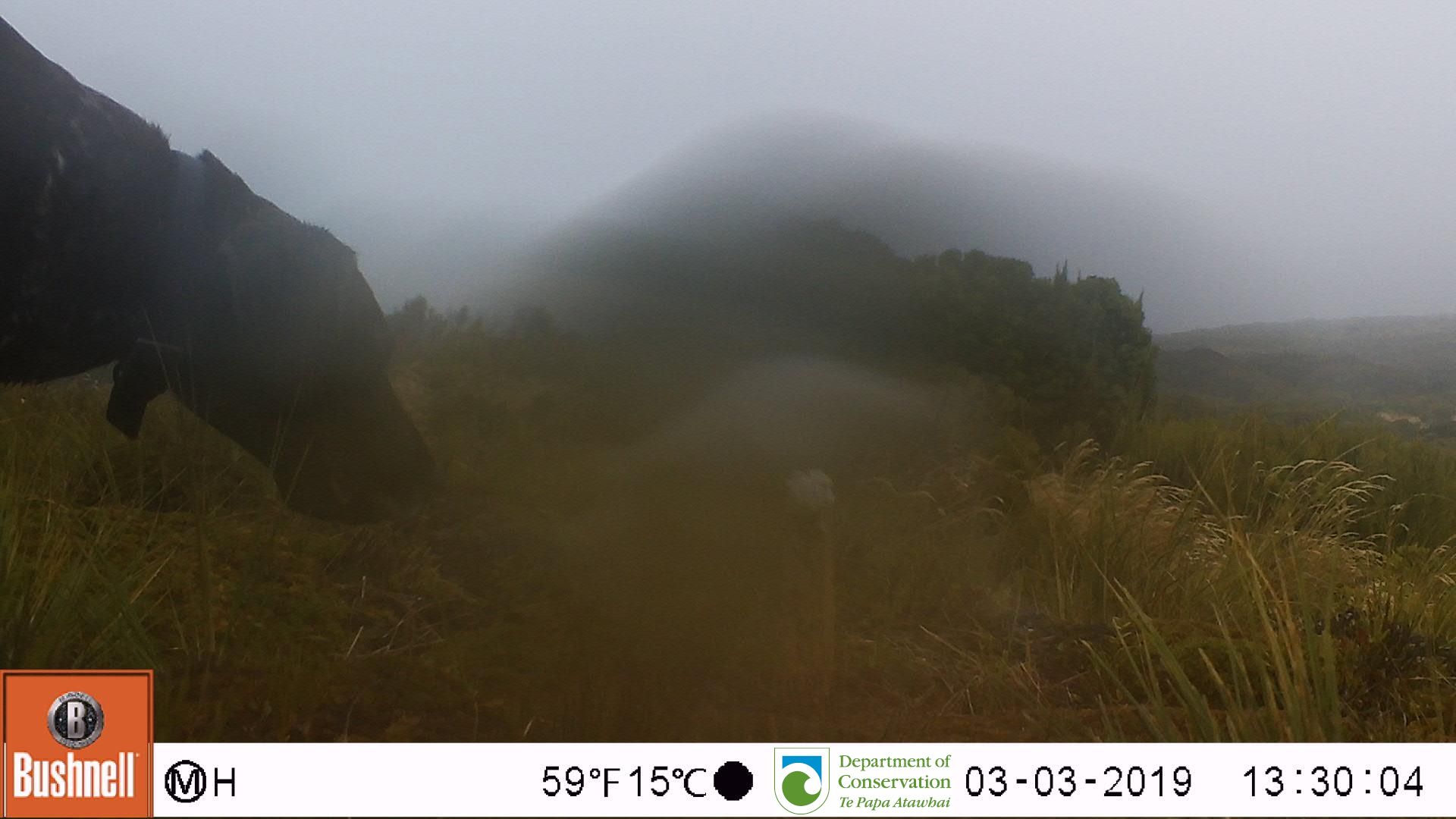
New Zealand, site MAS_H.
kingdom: Animalia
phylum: Chordata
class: Mammalia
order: Carnivora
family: Canidae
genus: Canis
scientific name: Canis familiaris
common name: domestic dog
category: dog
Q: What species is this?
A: Dog (domestic dog) (Canis familiaris).